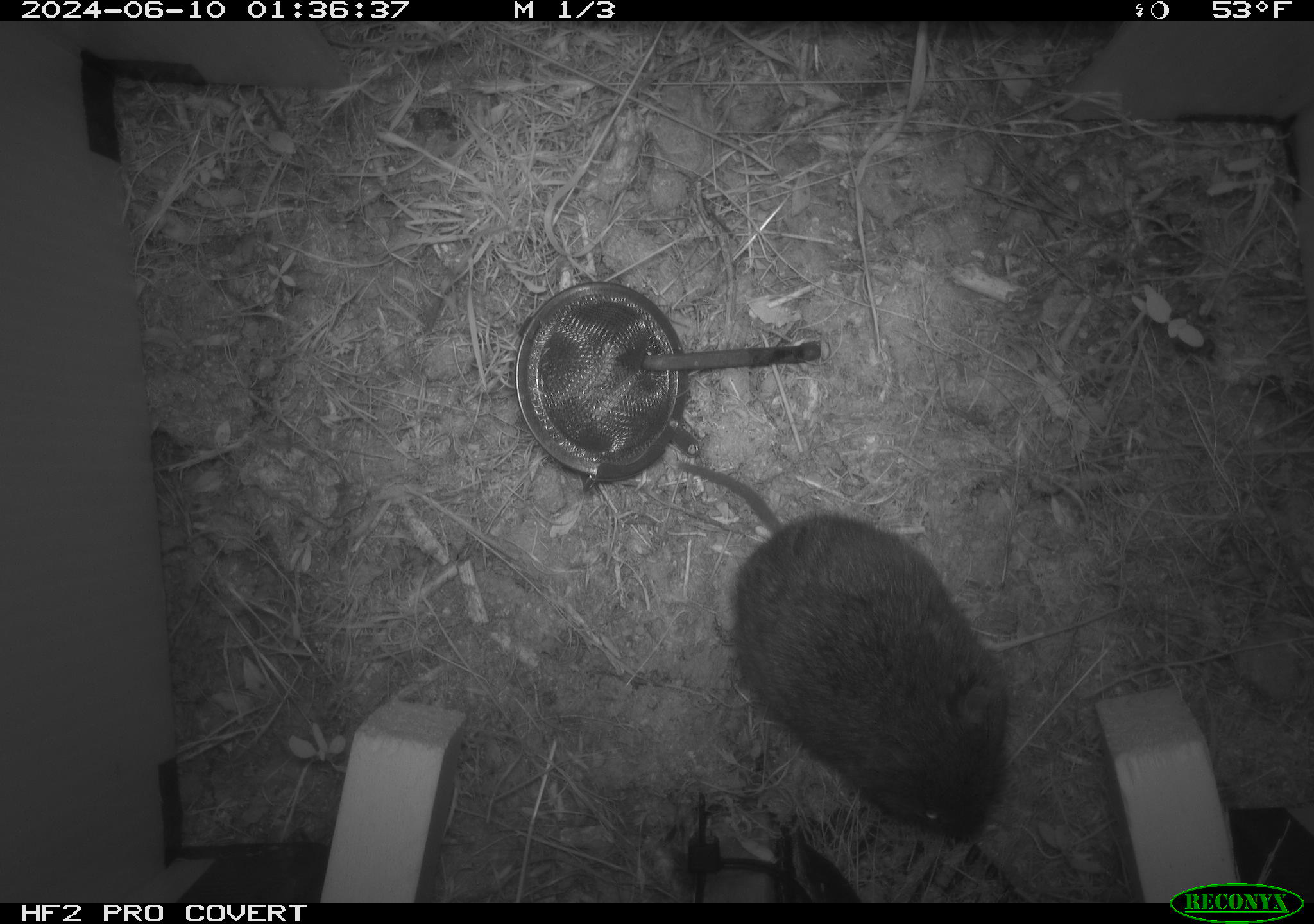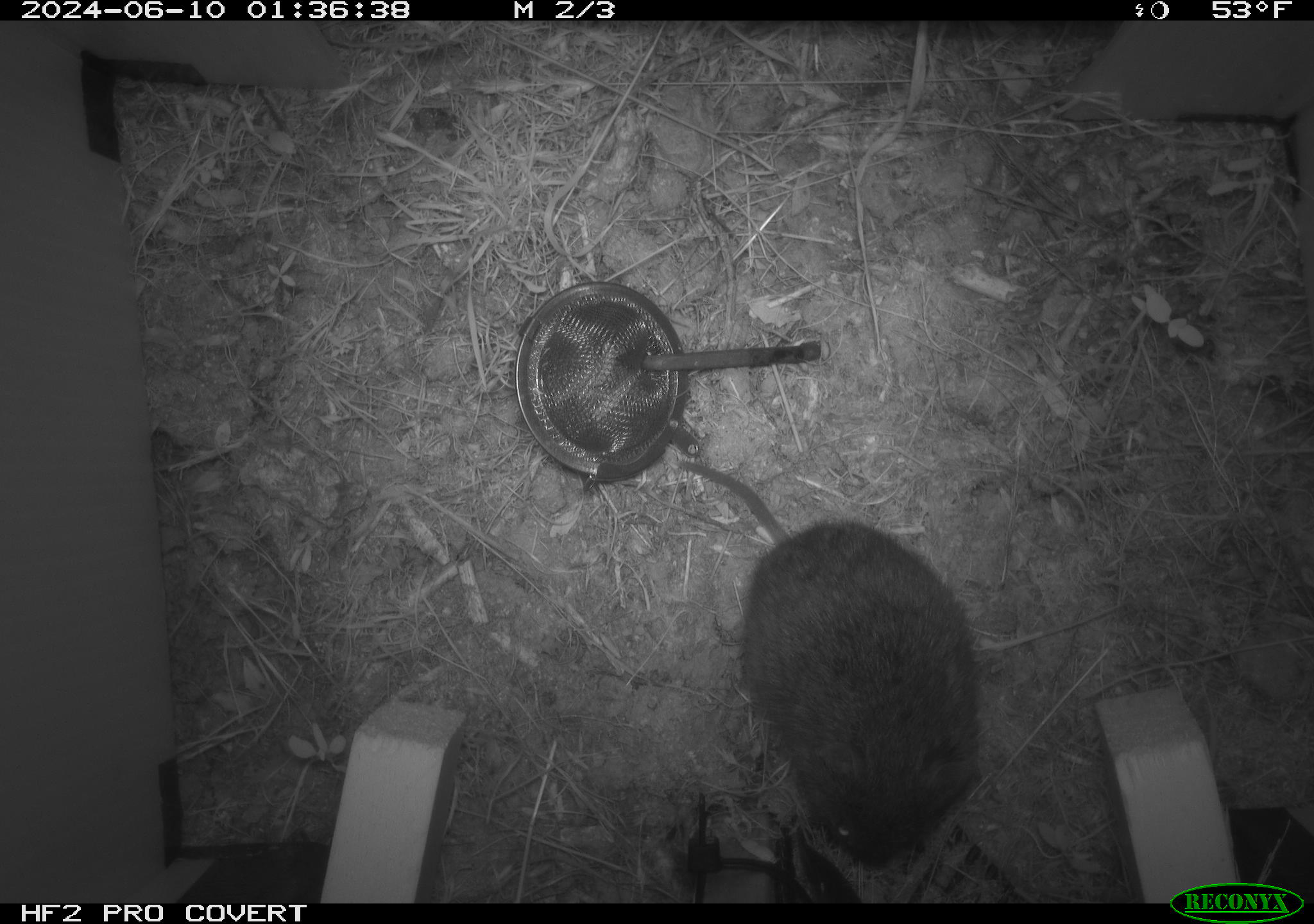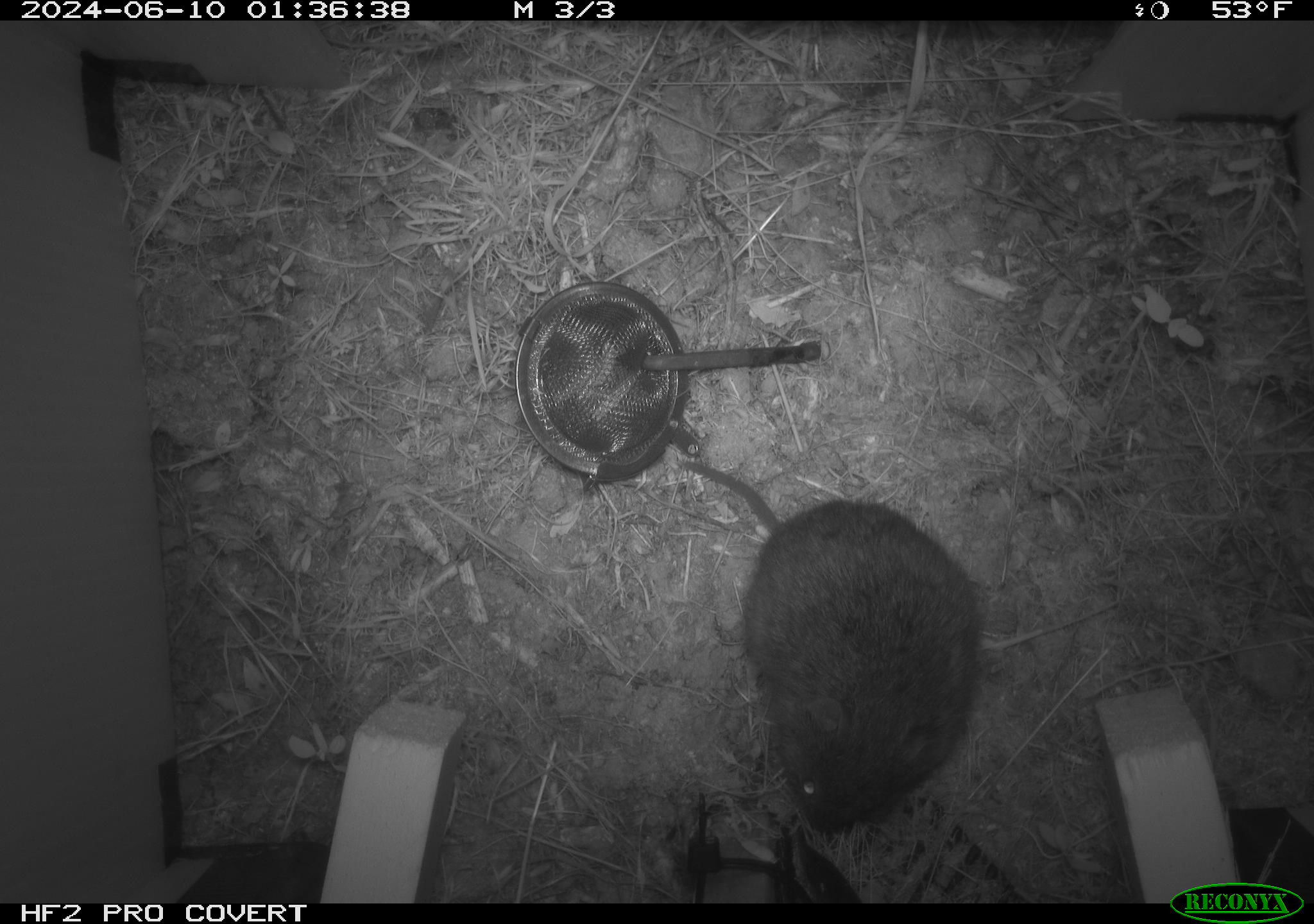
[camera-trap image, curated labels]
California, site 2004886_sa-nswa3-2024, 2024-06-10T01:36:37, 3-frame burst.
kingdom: Animalia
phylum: Chordata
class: Mammalia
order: Rodentia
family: Cricetidae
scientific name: Arvicolinae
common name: voles, lemmings, and muskrats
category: arvicolinae subfamily